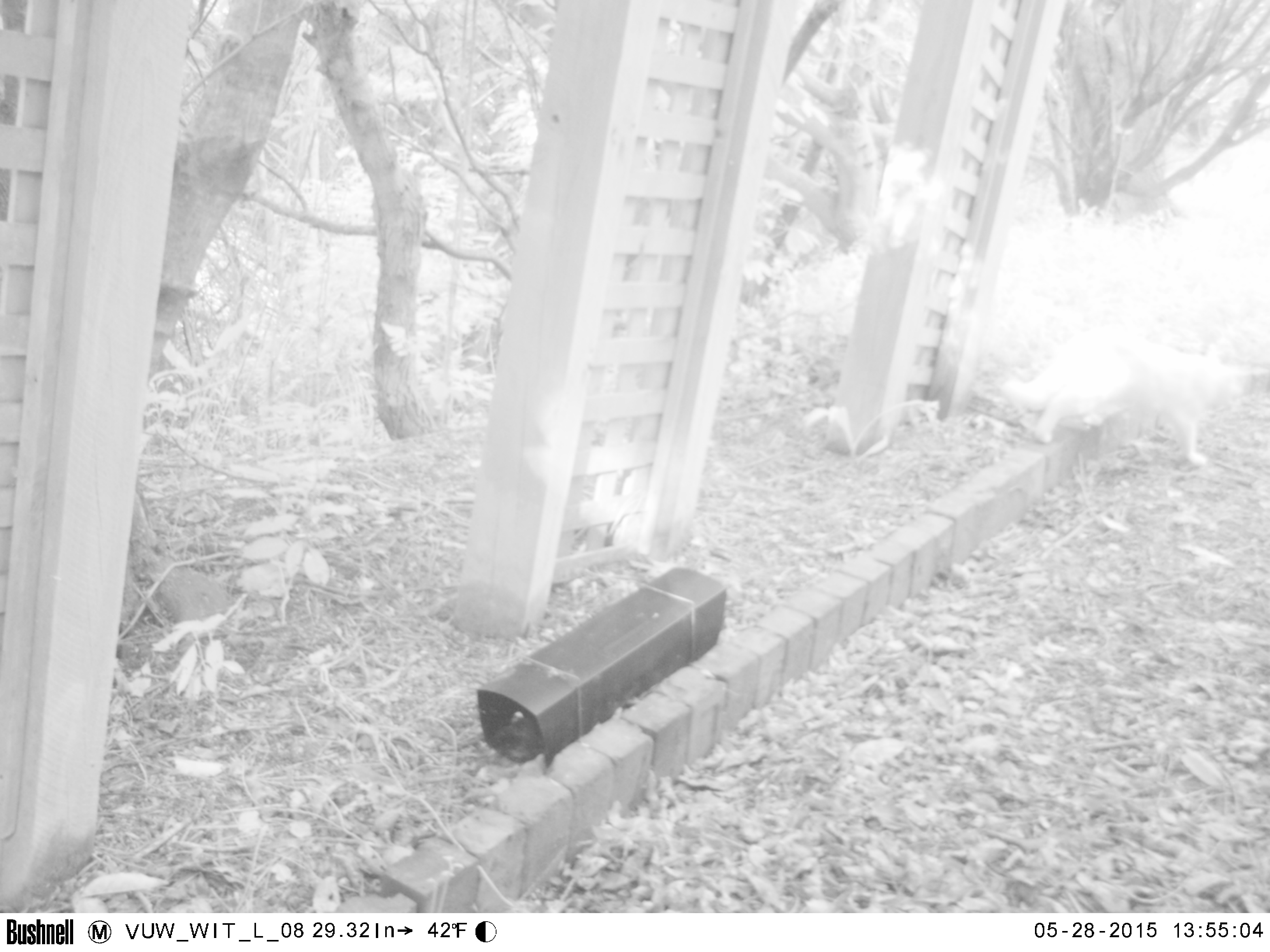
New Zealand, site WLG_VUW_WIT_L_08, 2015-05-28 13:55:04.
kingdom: Animalia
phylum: Chordata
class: Mammalia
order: Carnivora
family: Felidae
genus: Felis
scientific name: Felis catus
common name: domestic cat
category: cat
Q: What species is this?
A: Cat (domestic cat) (Felis catus).